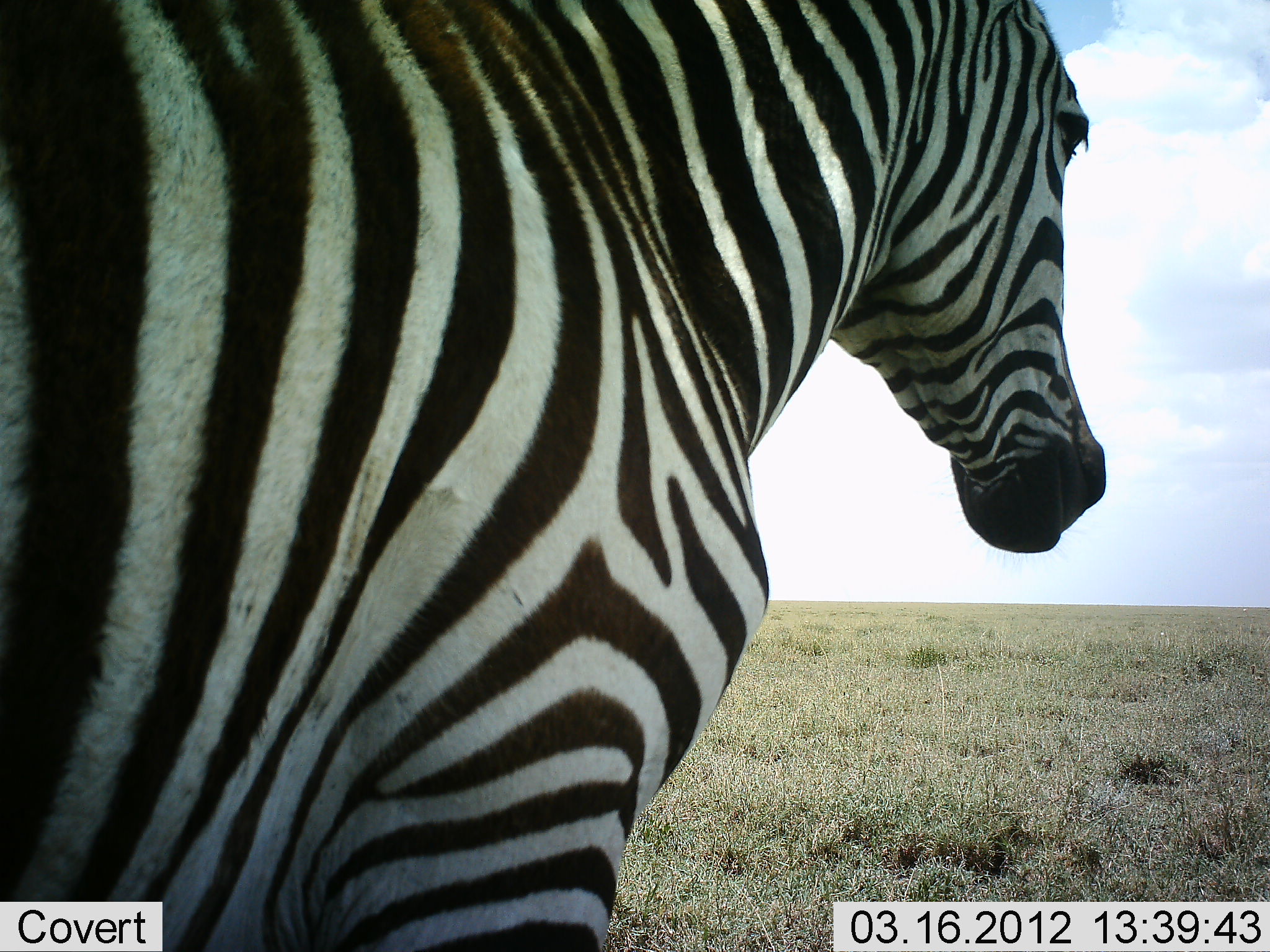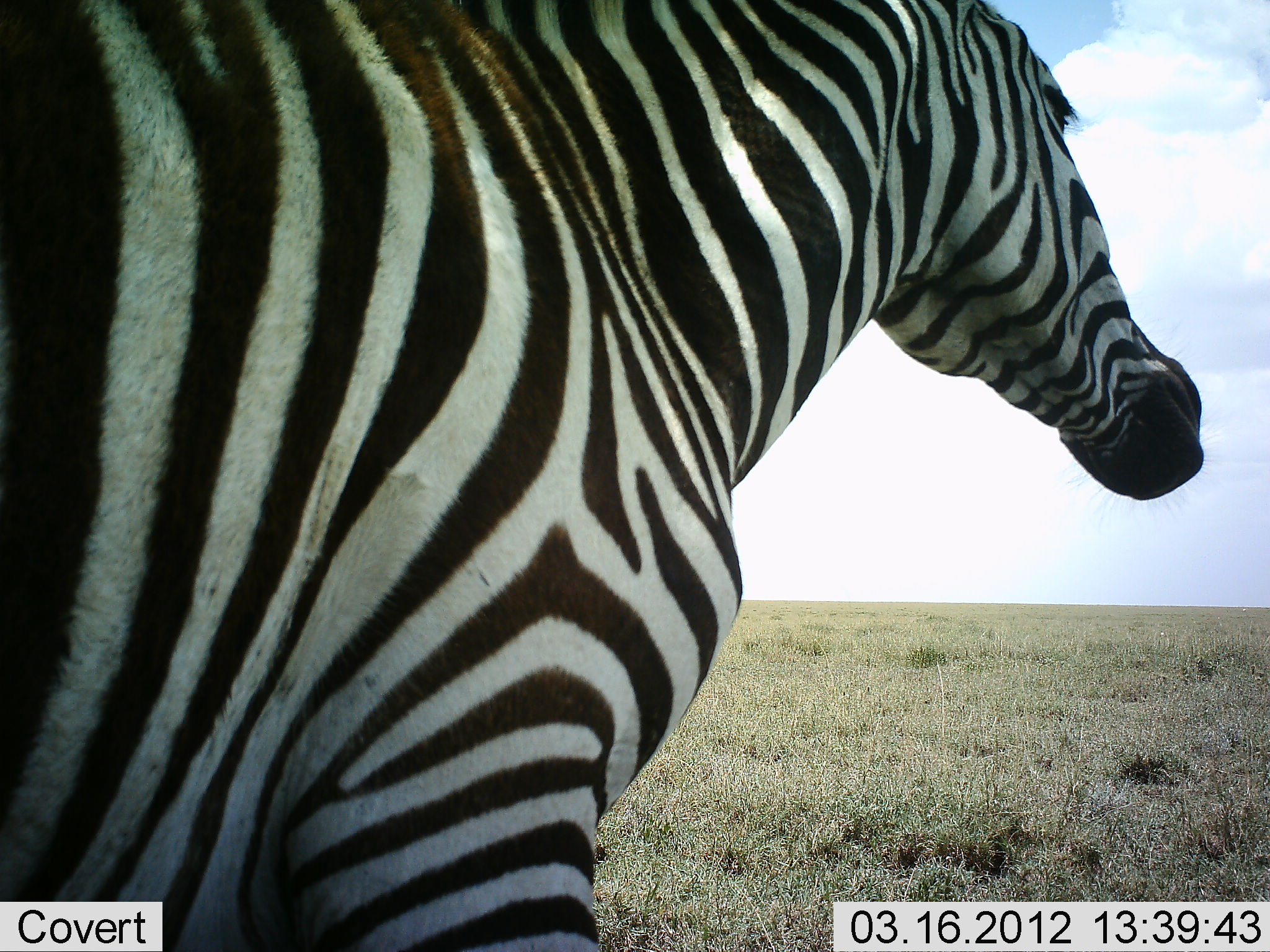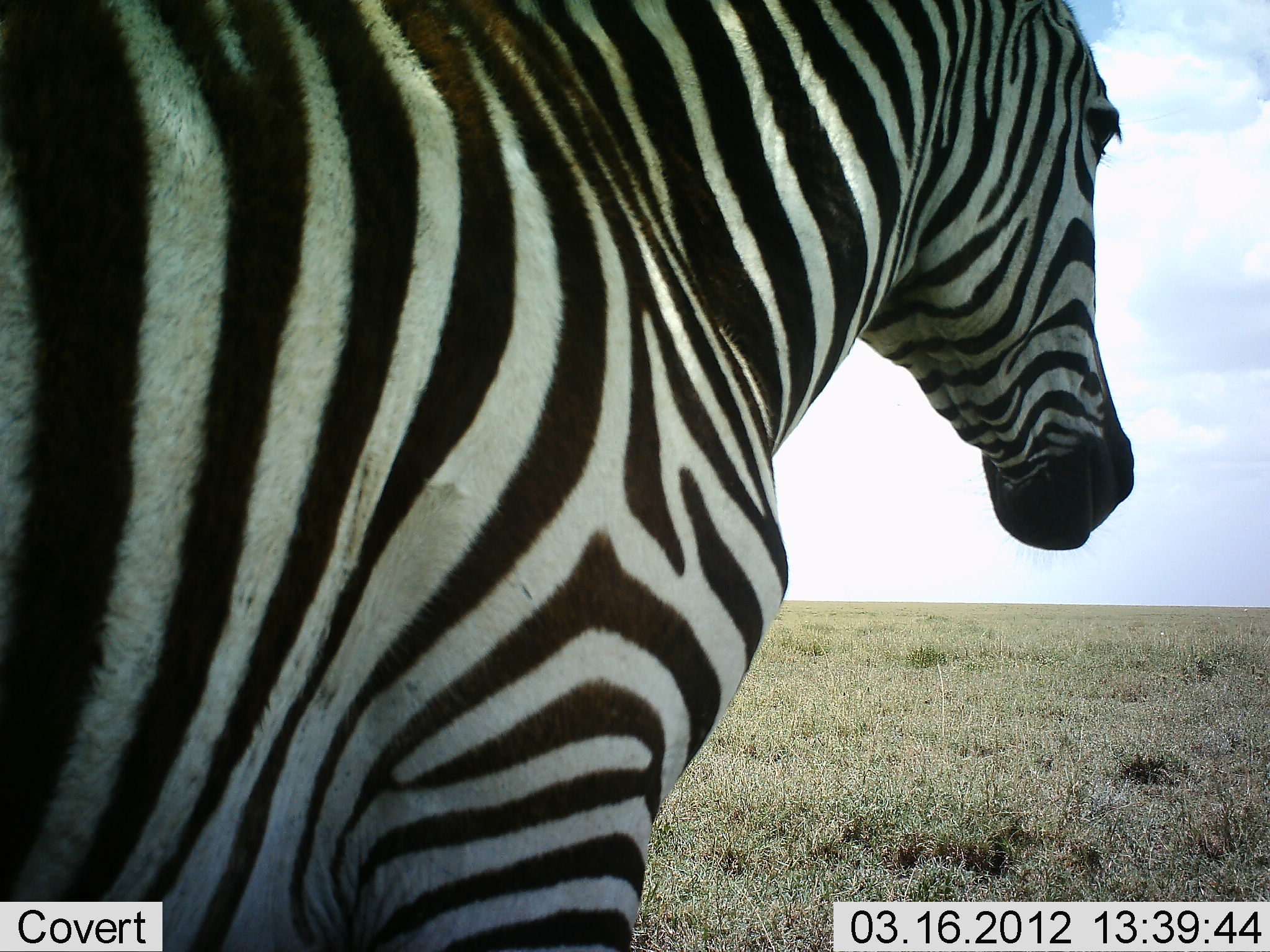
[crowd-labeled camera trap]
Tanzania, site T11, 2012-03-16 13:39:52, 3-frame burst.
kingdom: Animalia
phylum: Chordata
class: Mammalia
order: Perissodactyla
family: Equidae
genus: Equus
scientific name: Equus quagga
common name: plains zebra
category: zebra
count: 1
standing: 93%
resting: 0%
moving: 7%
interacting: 0%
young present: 0%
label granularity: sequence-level